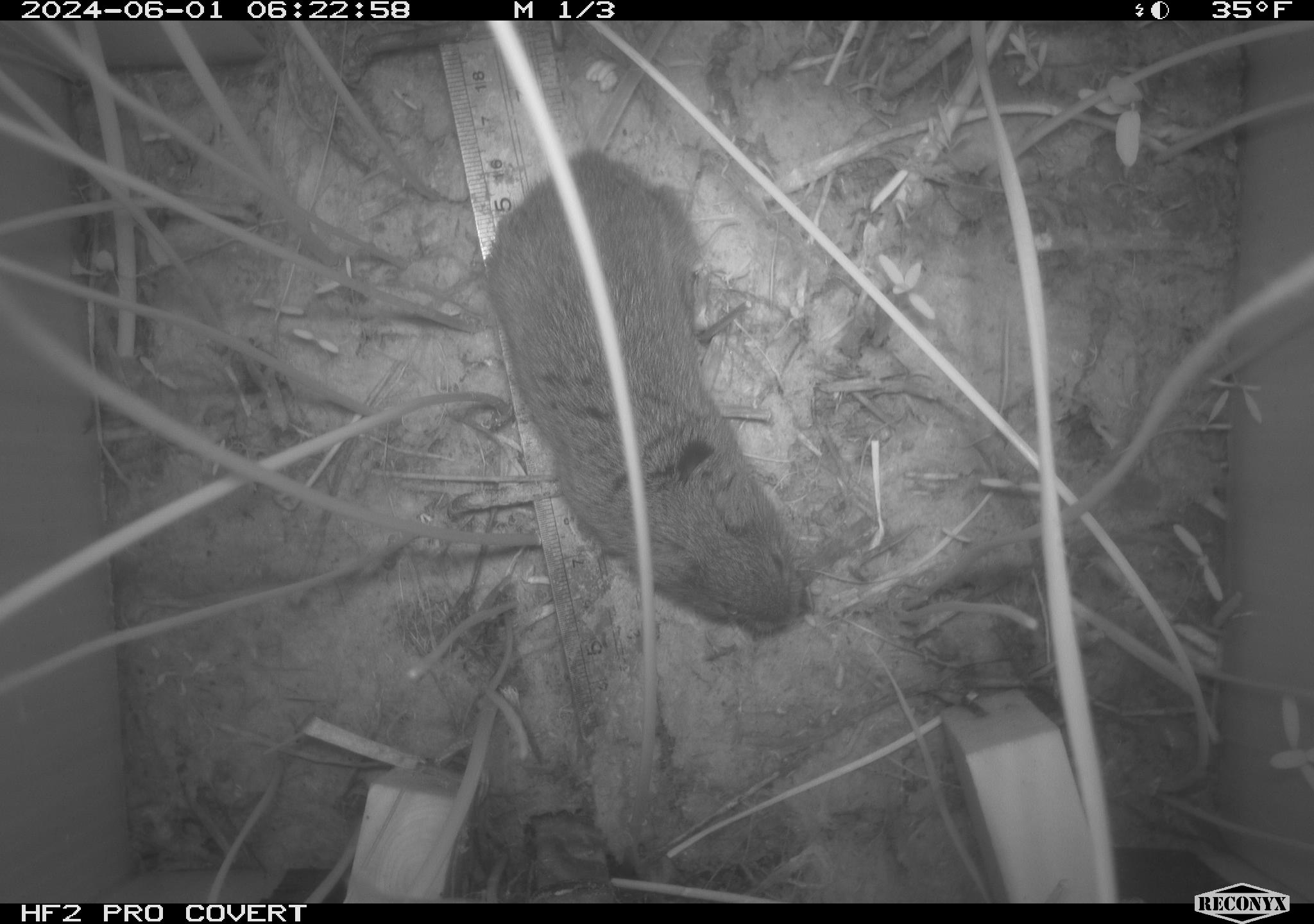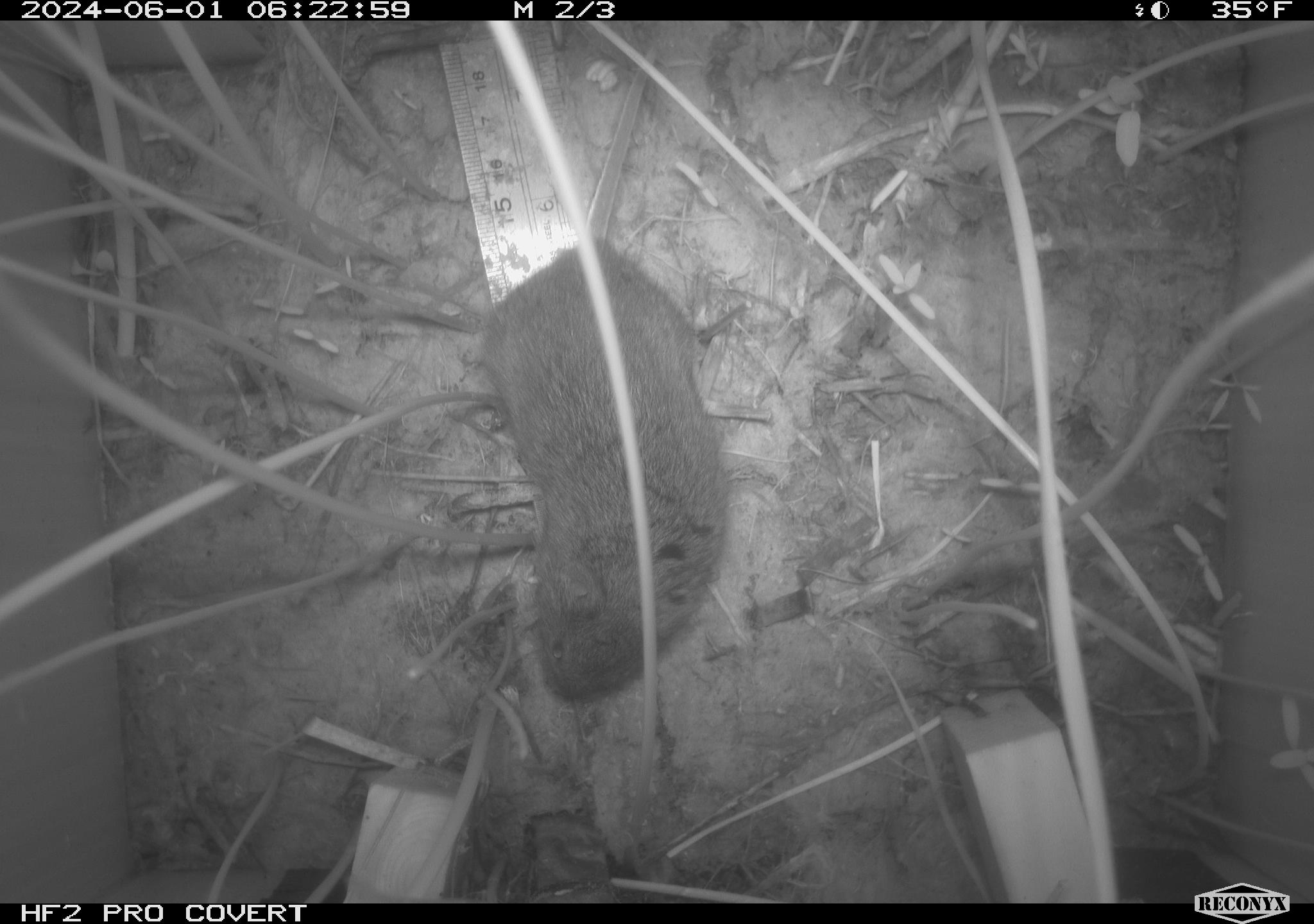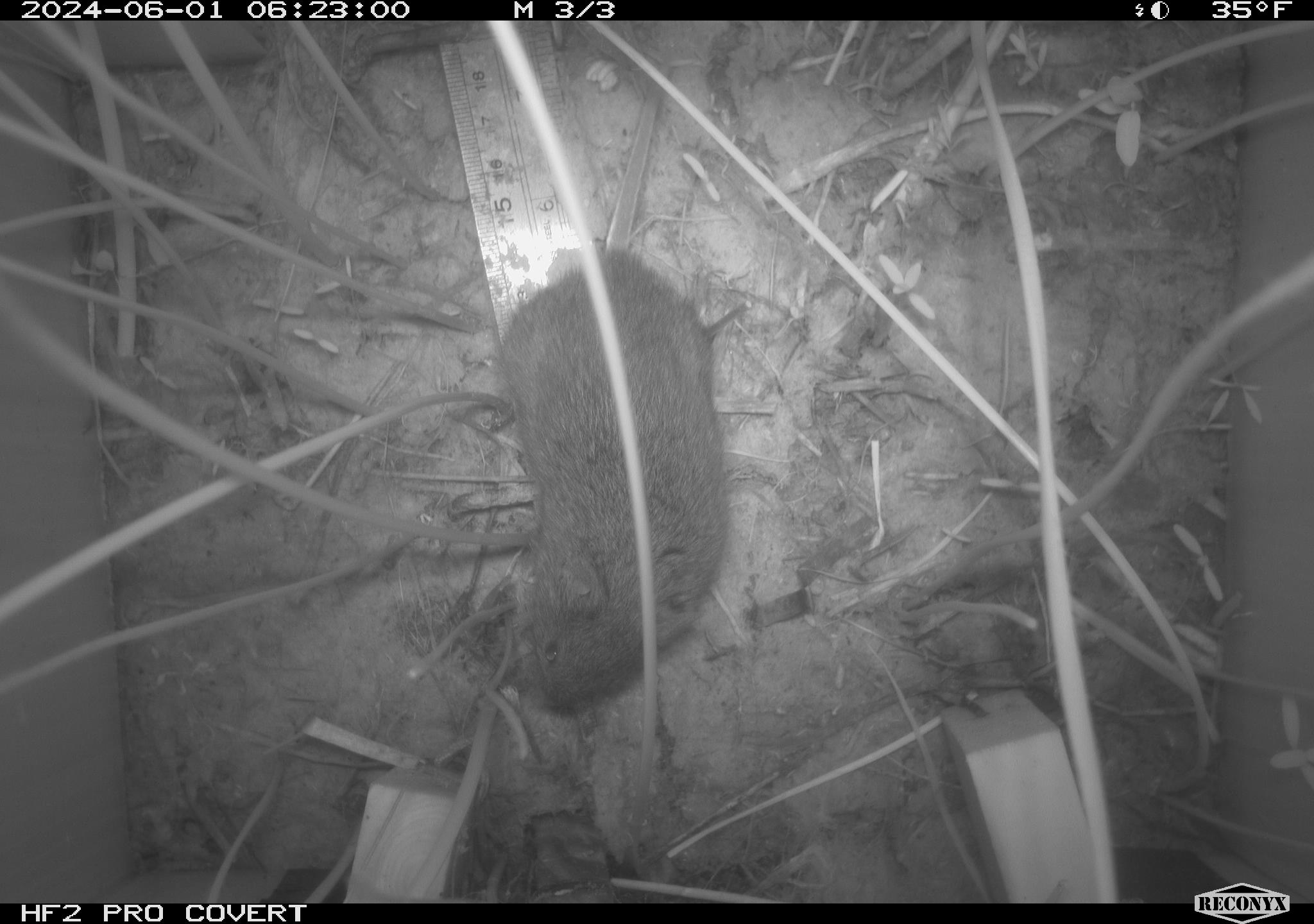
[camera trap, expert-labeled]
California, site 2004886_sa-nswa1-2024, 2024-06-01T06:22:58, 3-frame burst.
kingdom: Animalia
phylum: Chordata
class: Mammalia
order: Rodentia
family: Cricetidae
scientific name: Arvicolinae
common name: voles, lemmings, and muskrats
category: arvicolinae subfamily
Arvicolinae subfamily (voles, lemmings, and muskrats) (Arvicolinae).